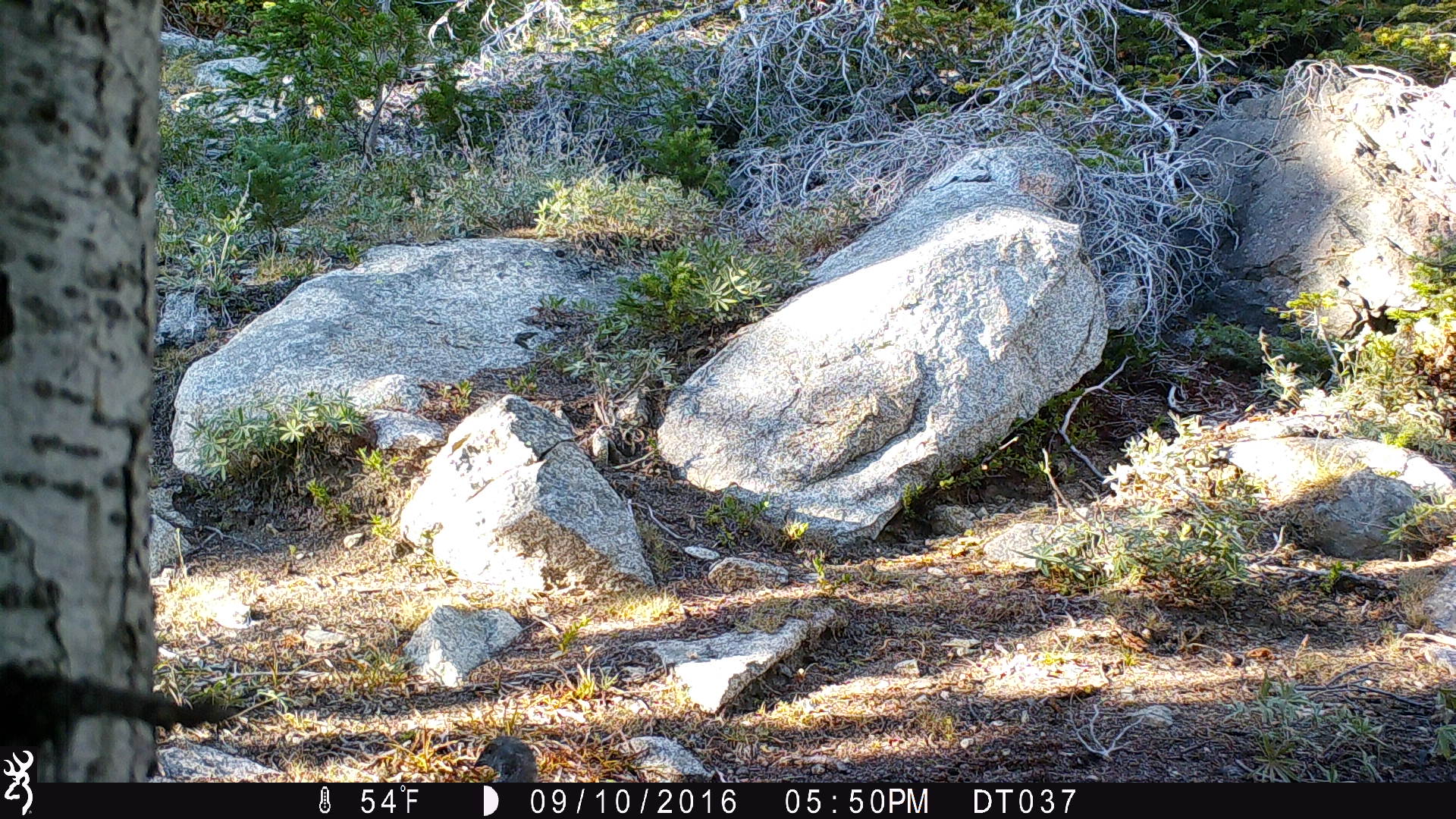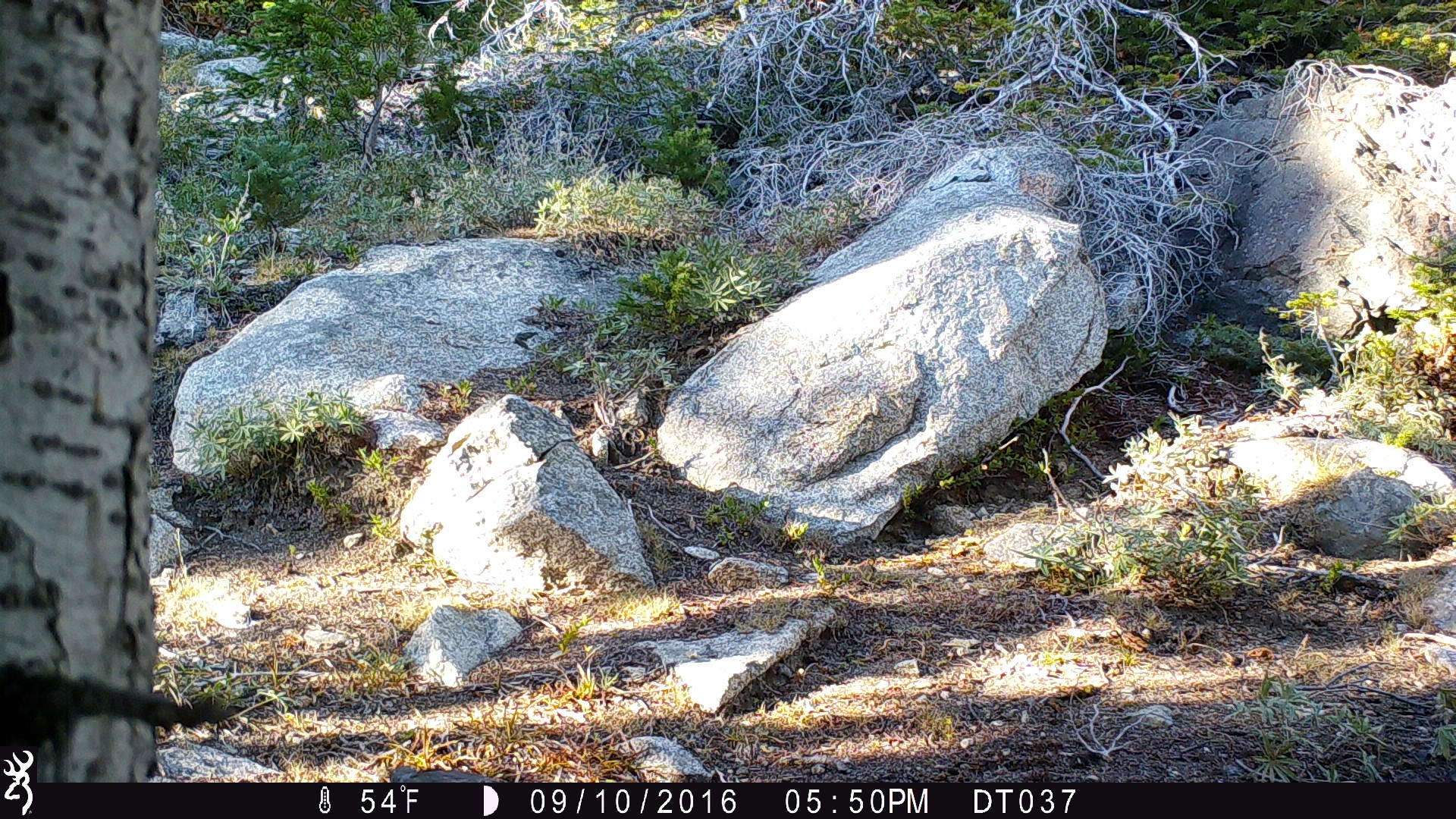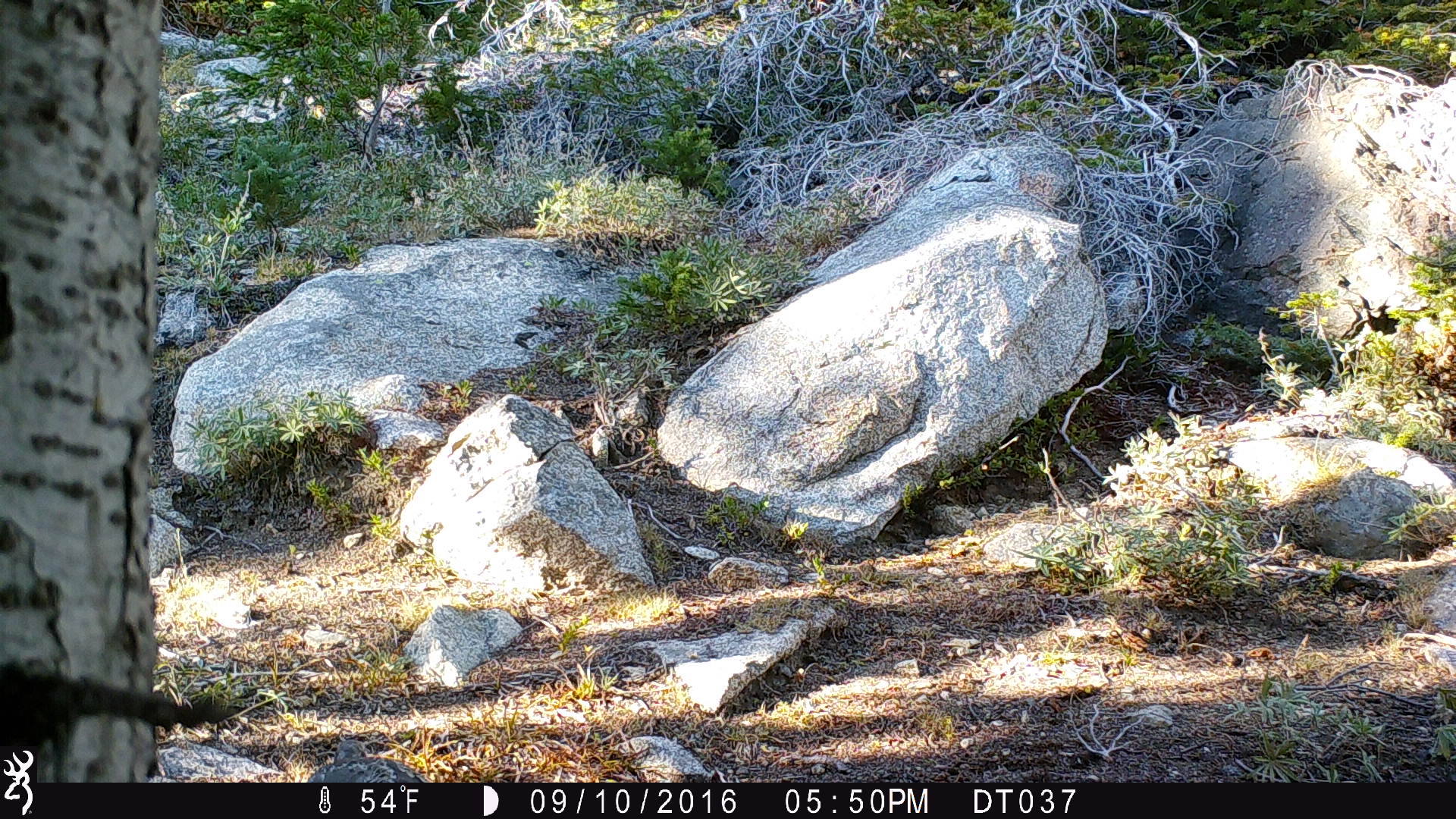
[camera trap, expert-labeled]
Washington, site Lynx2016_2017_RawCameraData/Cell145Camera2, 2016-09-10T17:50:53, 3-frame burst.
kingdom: Animalia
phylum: Chordata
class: Aves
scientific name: Aves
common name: birds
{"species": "Aves (birds)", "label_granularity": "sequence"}